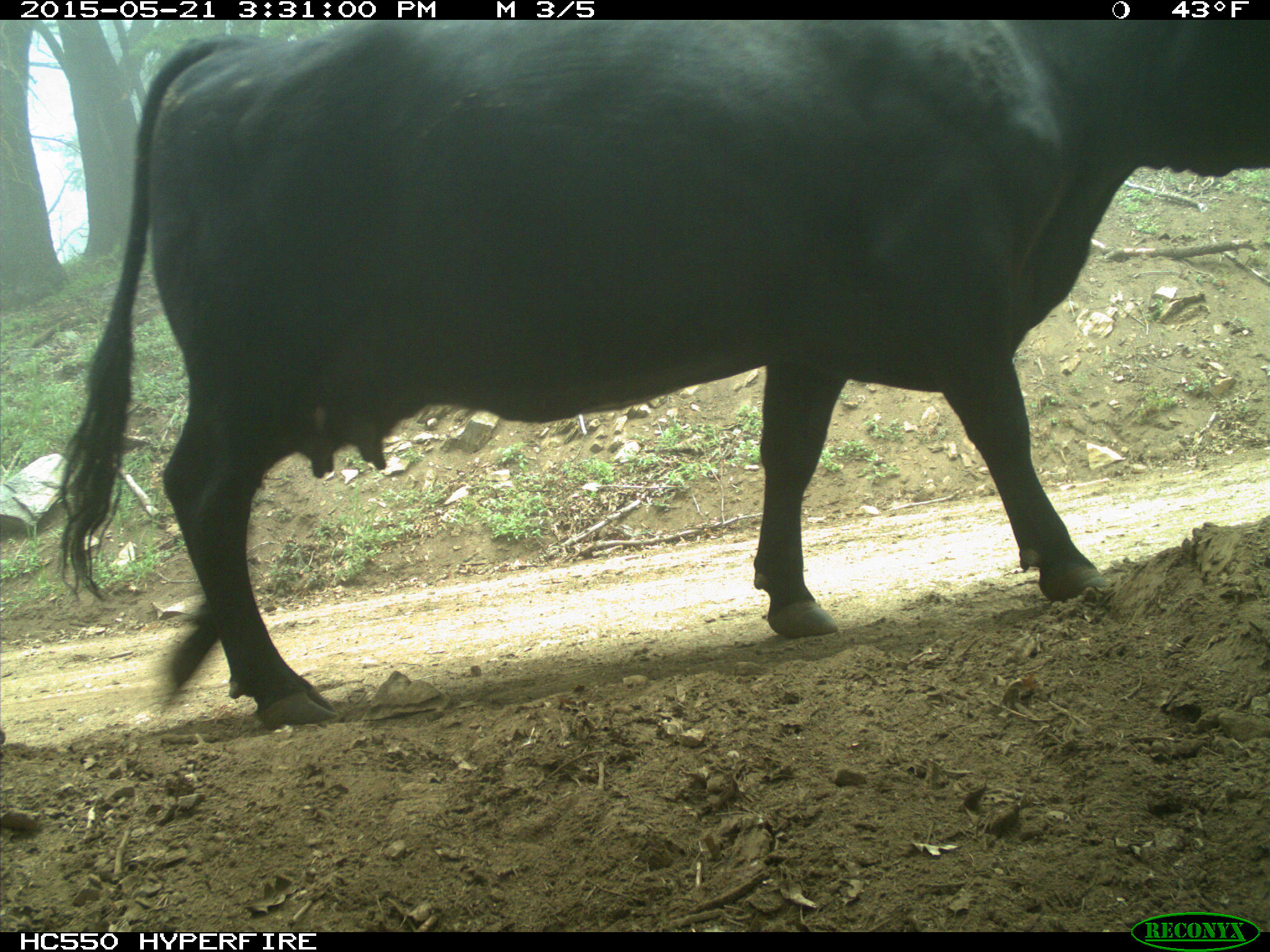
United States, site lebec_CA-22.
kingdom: Animalia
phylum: Chordata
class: Mammalia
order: Artiodactyla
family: Bovidae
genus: Bos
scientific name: Bos taurus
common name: domestic cow